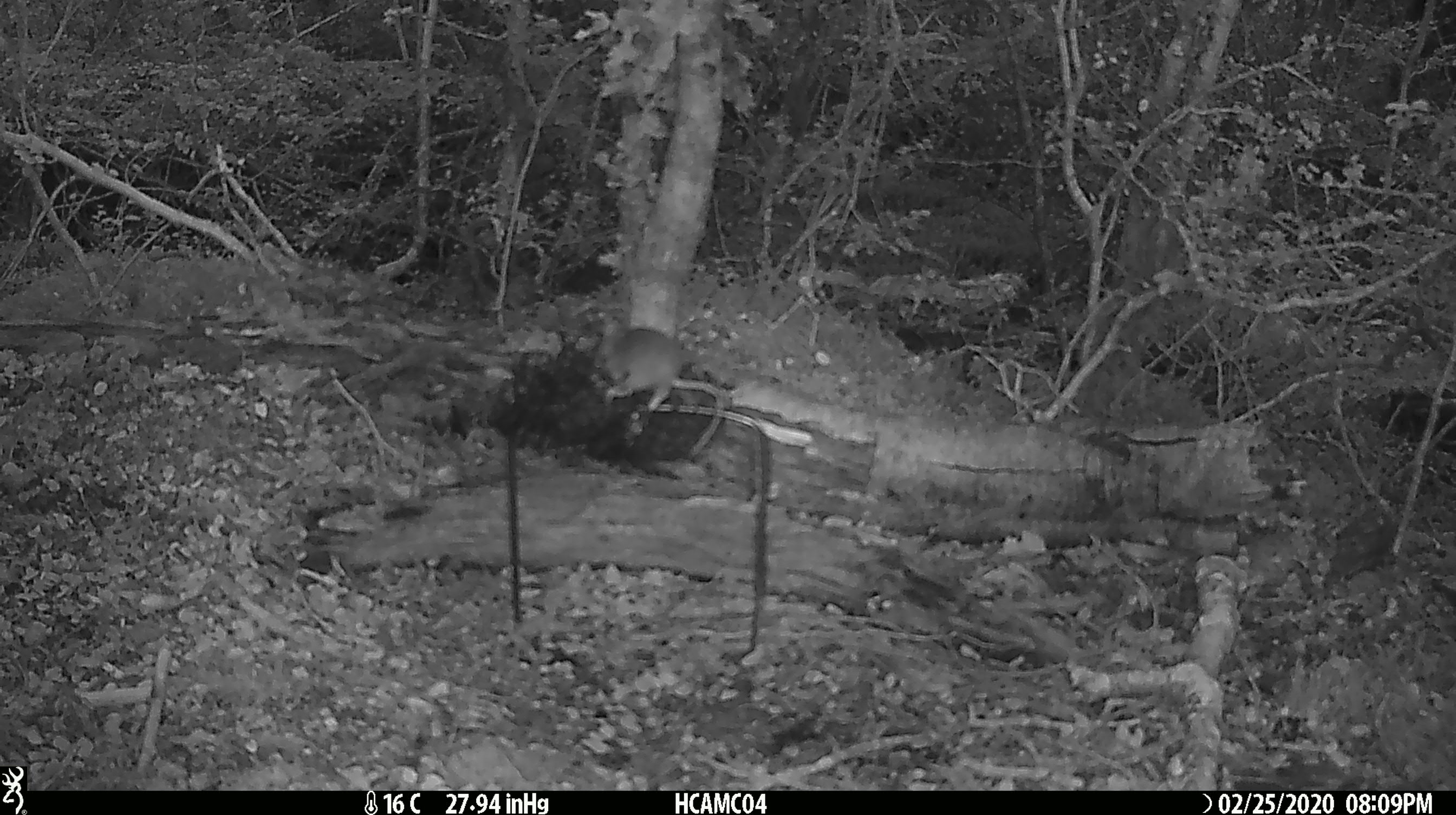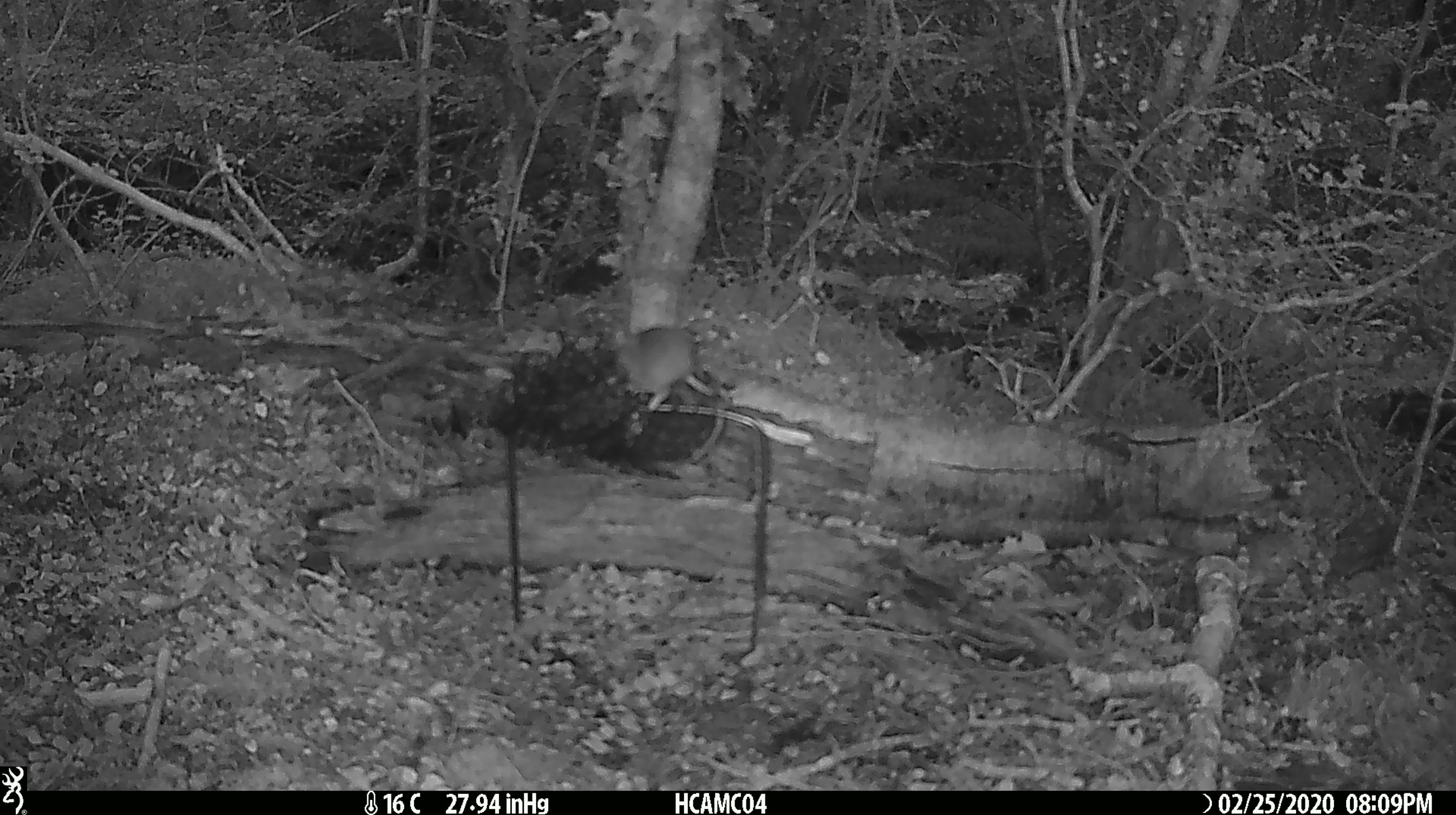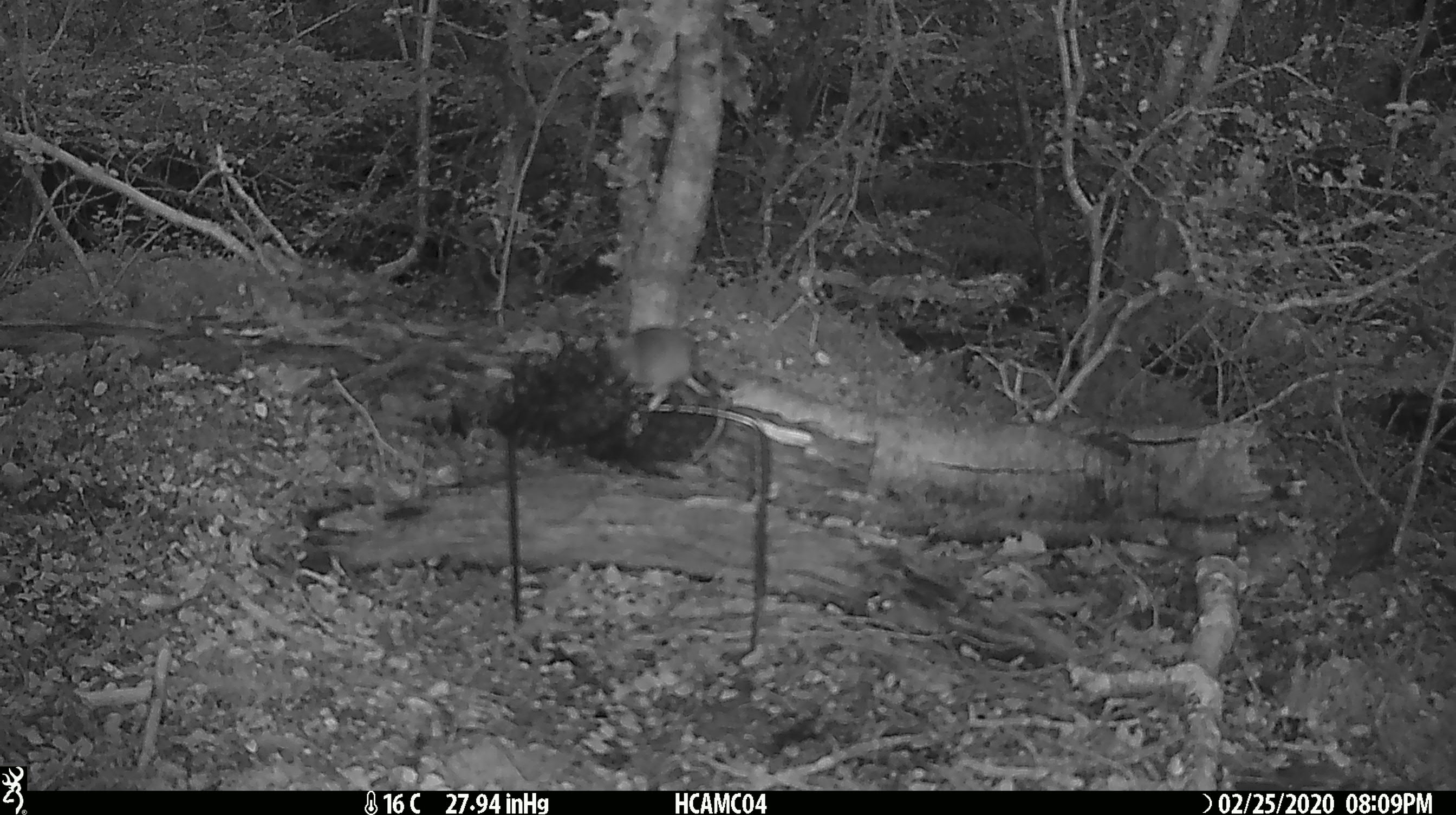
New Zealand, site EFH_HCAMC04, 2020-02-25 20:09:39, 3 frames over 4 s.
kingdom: Animalia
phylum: Chordata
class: Mammalia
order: Rodentia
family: Muridae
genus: Mus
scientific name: Mus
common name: mouse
Mouse (Mus).